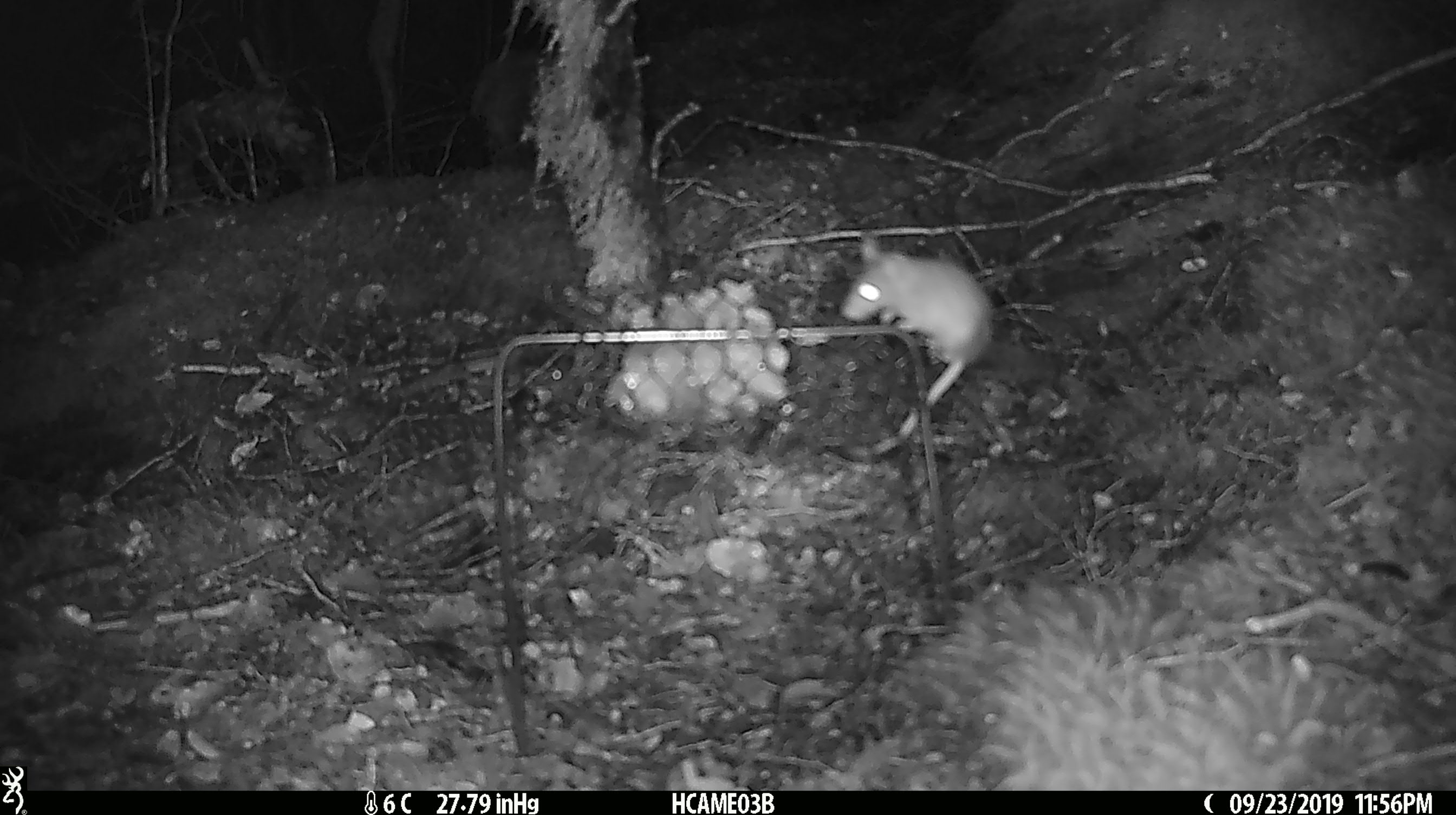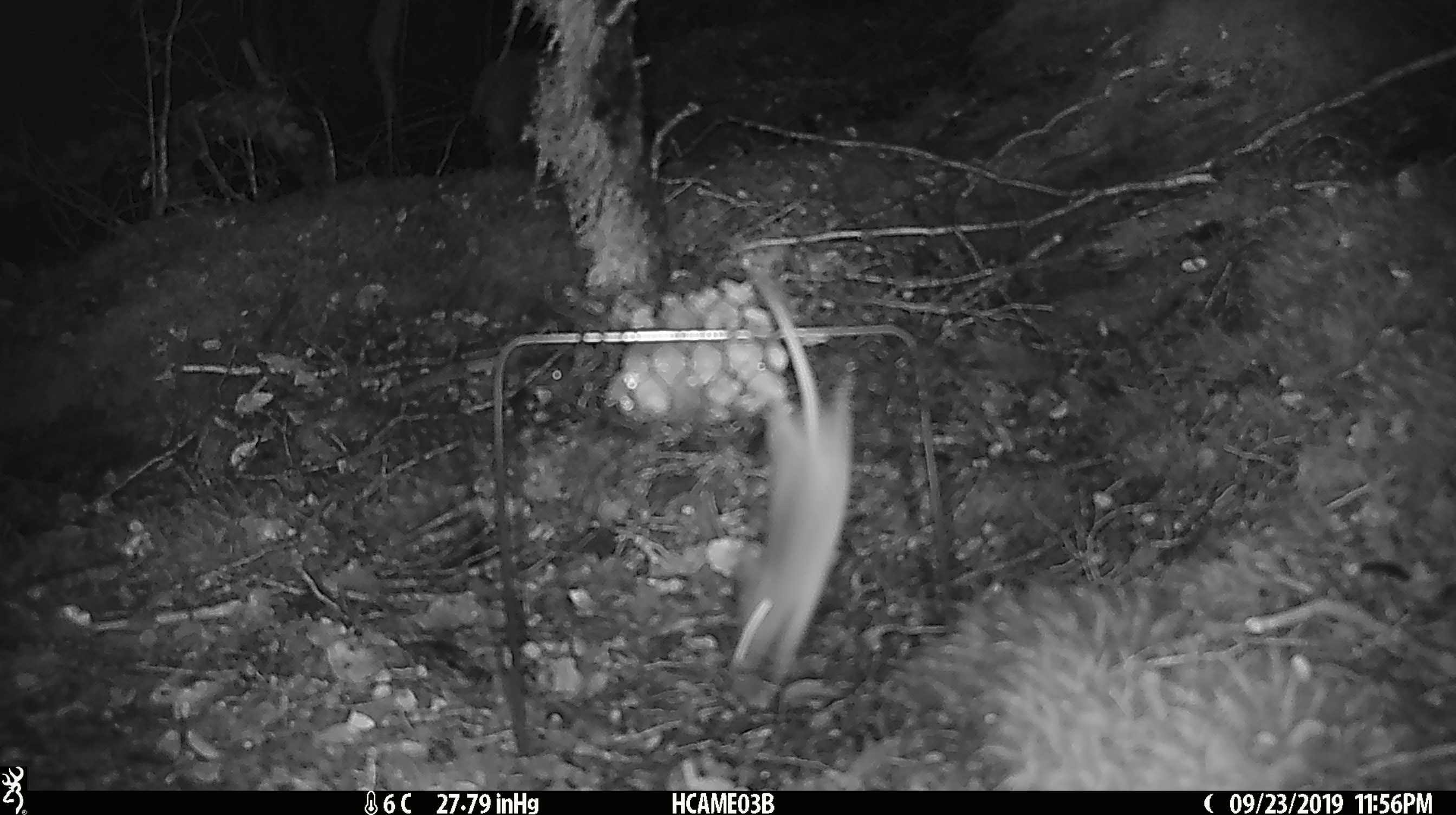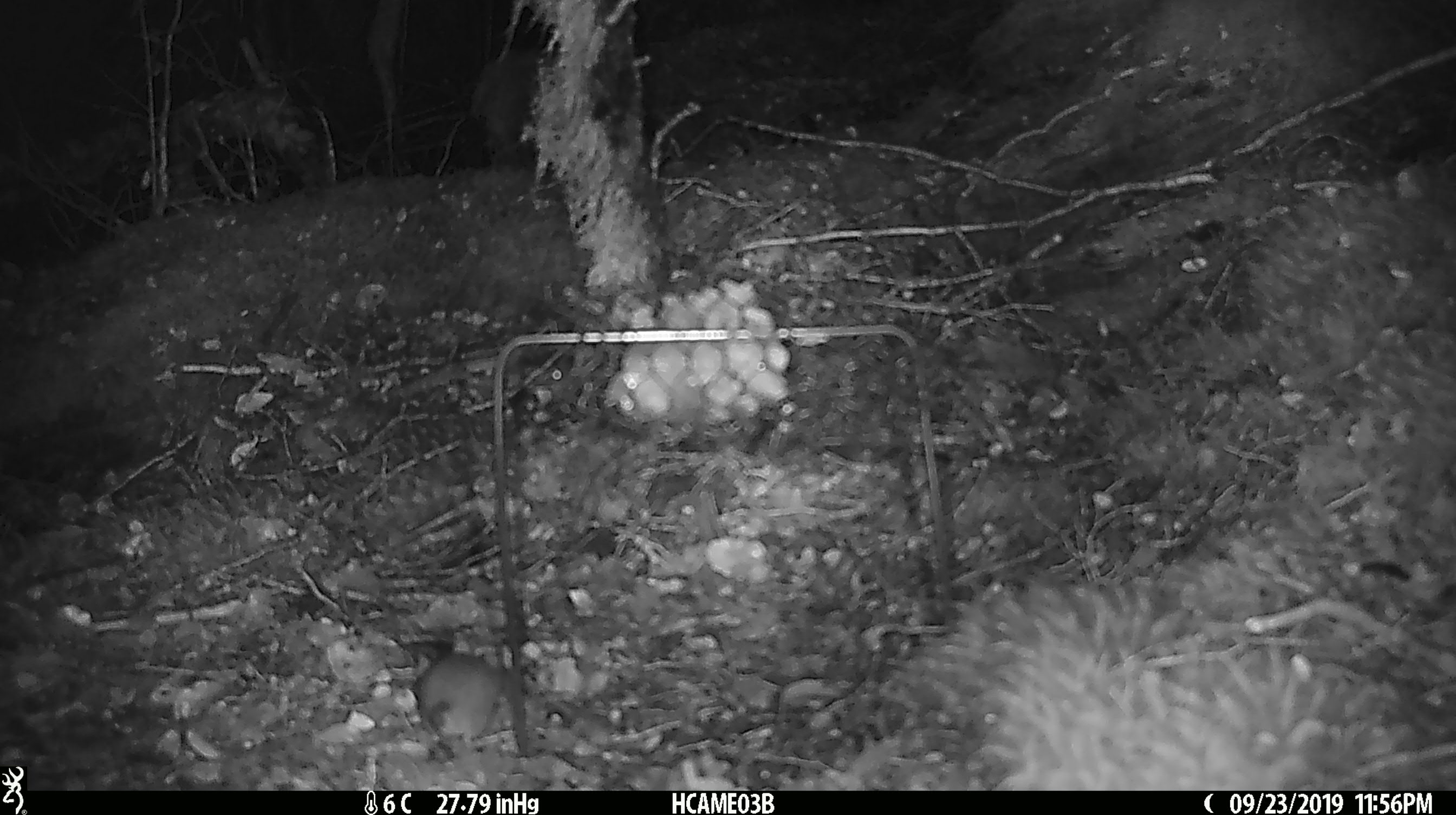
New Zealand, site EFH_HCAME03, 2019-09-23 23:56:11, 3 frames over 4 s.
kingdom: Animalia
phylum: Chordata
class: Mammalia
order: Rodentia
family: Muridae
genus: Mus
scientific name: Mus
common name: mouse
Mouse (Mus).